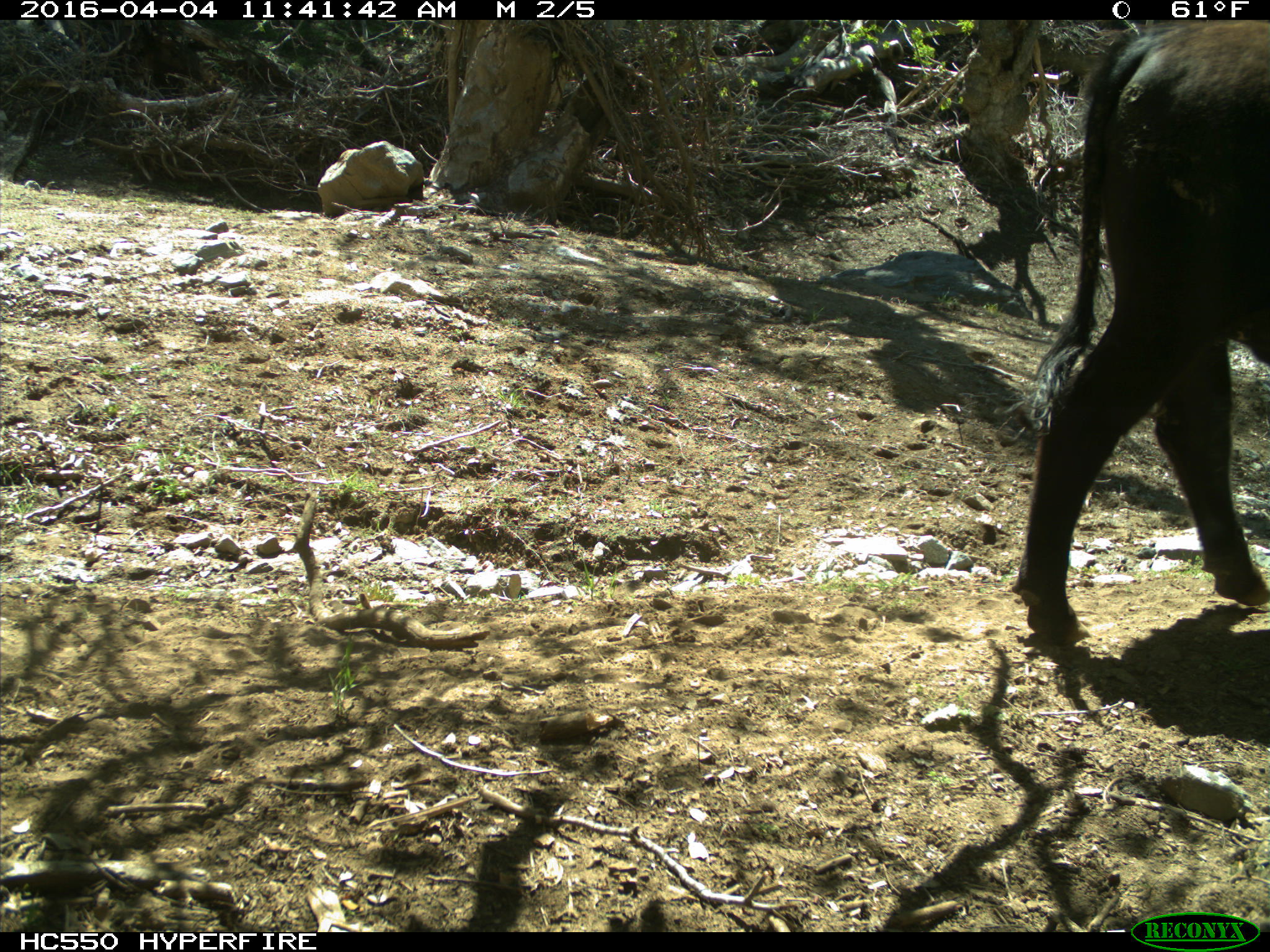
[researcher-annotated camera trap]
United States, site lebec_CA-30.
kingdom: Animalia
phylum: Chordata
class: Mammalia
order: Artiodactyla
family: Bovidae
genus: Bos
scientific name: Bos taurus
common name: domestic cow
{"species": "Bos taurus (domestic cow)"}